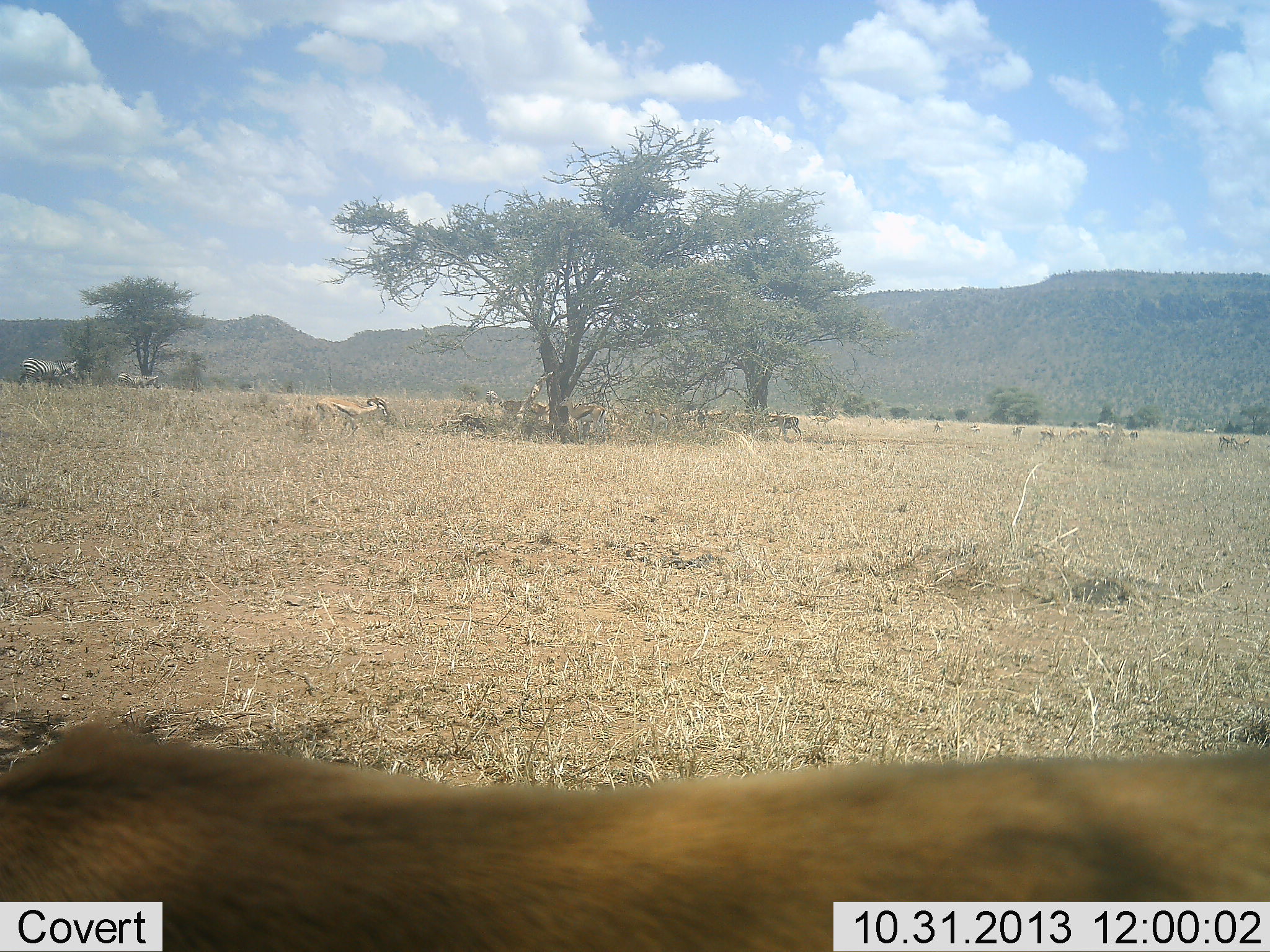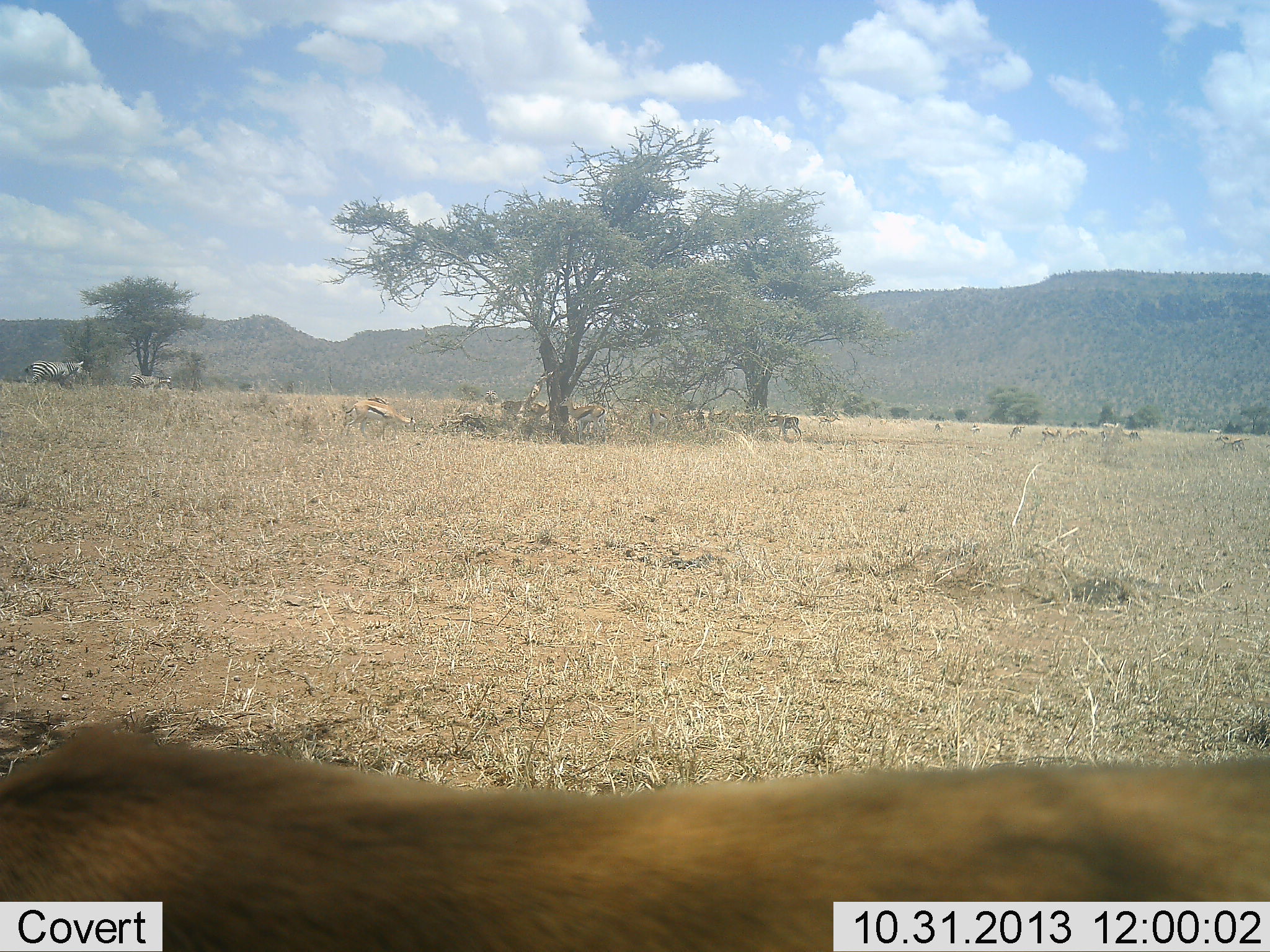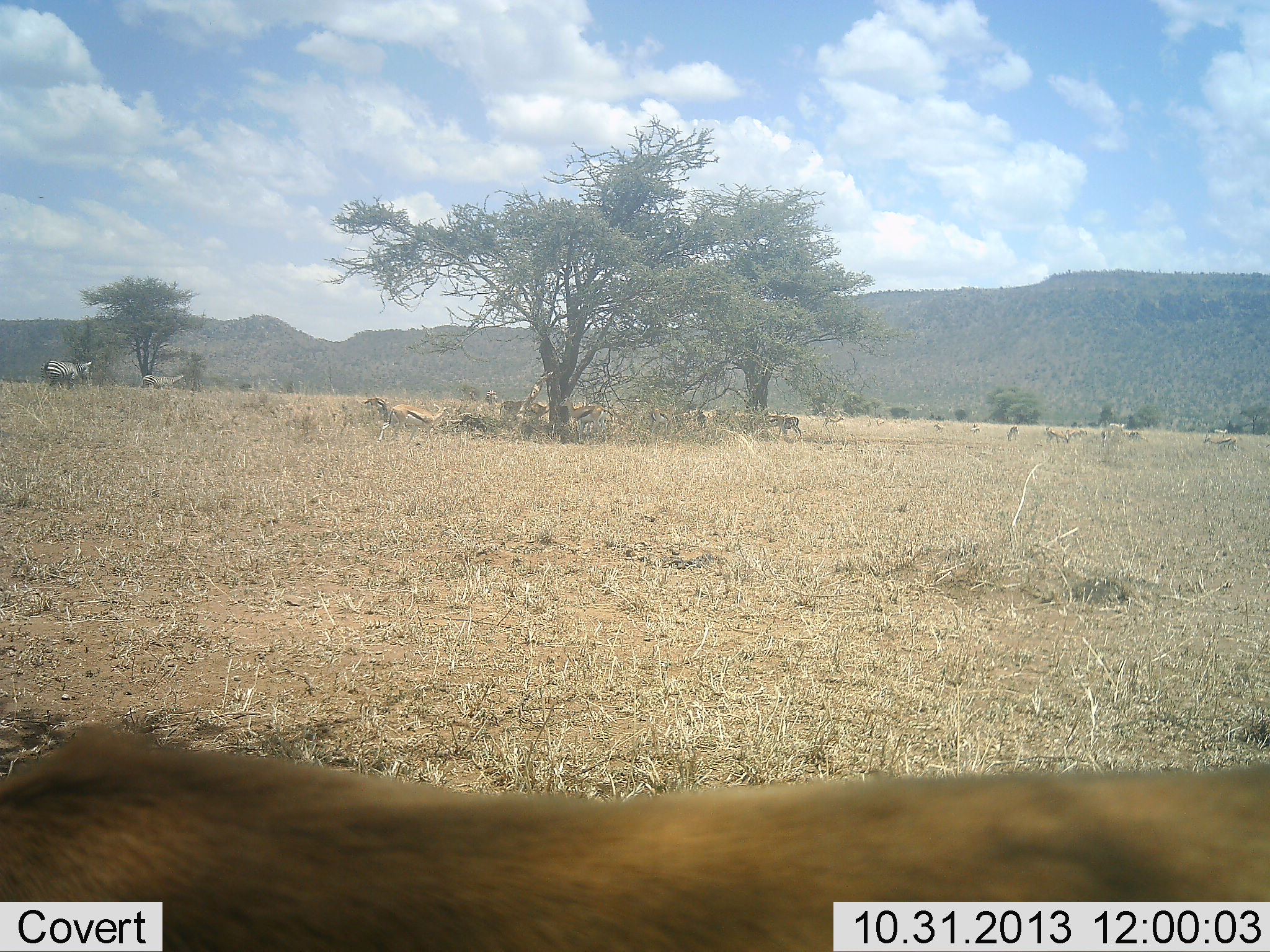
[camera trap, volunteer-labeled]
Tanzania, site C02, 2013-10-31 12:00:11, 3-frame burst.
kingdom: Animalia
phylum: Chordata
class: Mammalia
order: Artiodactyla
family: Bovidae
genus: Eudorcas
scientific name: Eudorcas thomsonii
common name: thomson's gazelle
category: gazellethomsons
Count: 11-50.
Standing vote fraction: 56%.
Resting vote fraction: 38%.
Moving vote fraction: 44%.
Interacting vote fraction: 0%.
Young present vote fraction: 0%.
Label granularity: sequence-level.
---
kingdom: Animalia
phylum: Chordata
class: Mammalia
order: Perissodactyla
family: Equidae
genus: Equus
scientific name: Equus quagga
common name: plains zebra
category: zebra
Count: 2.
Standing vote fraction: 8%.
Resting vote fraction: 0%.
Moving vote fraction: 92%.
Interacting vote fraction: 0%.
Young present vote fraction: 0%.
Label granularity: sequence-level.